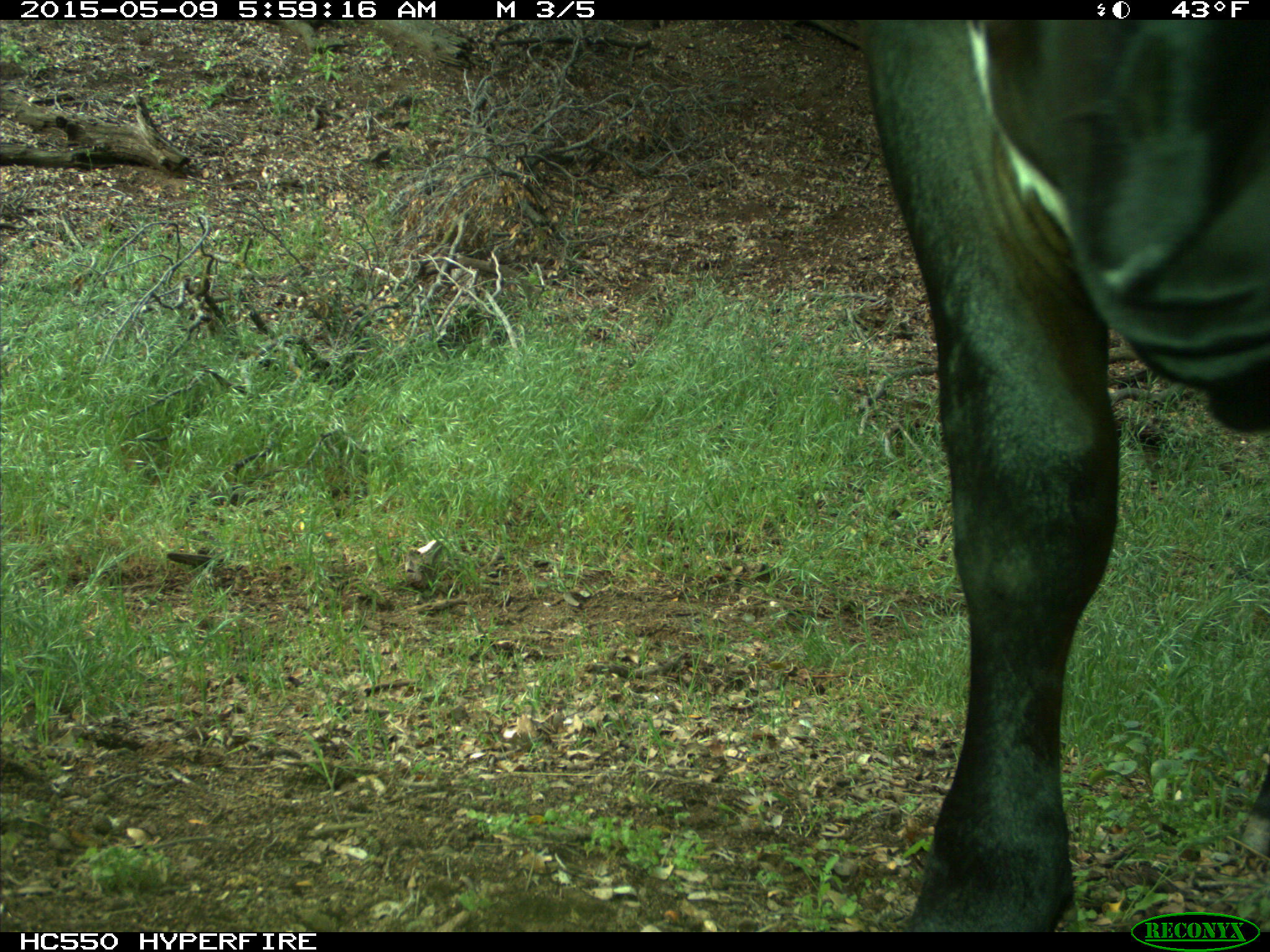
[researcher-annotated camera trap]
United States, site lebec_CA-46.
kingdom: Animalia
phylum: Chordata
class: Mammalia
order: Artiodactyla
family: Bovidae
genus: Bos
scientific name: Bos taurus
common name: domestic cow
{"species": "Bos taurus (domestic cow)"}